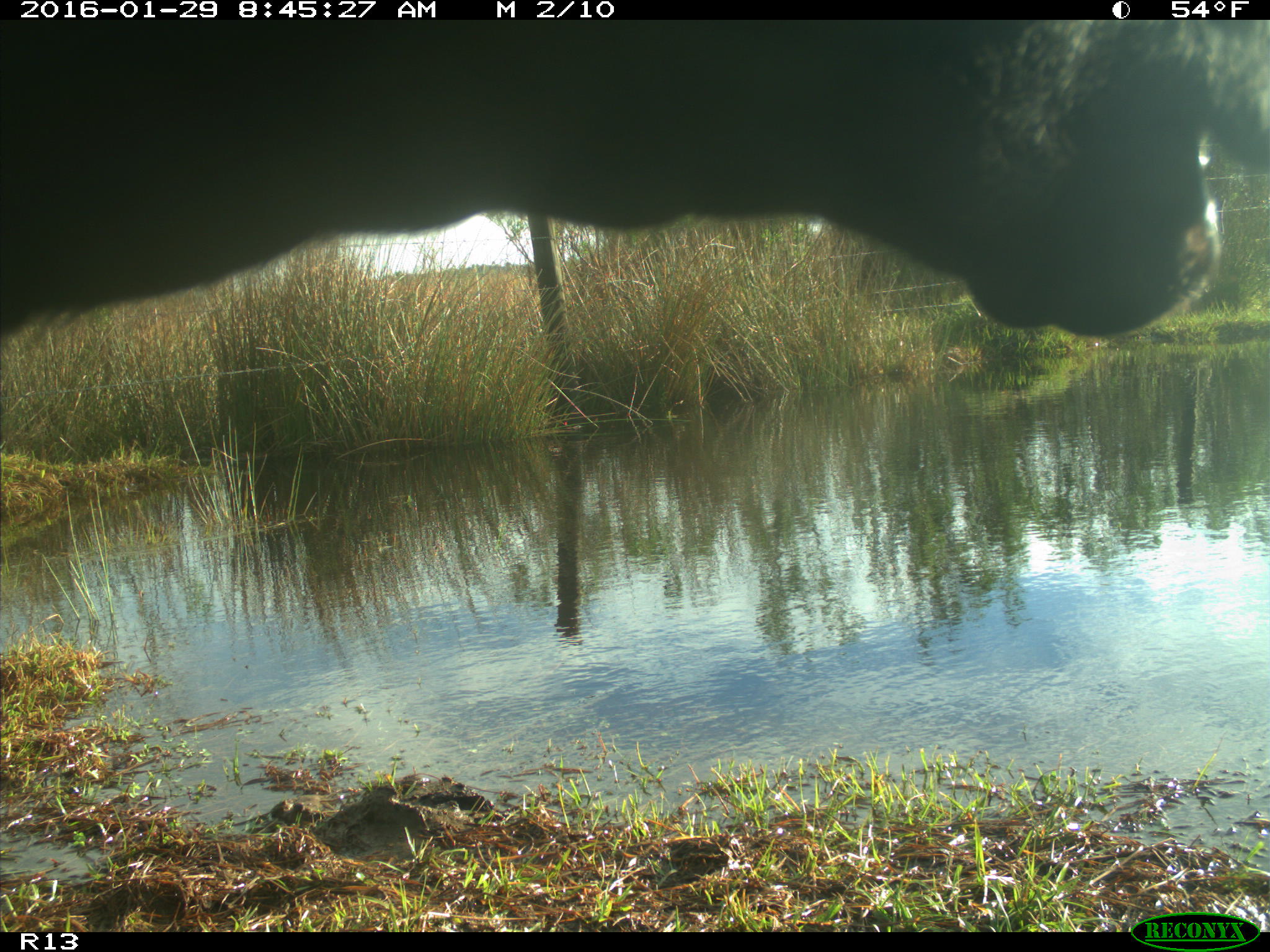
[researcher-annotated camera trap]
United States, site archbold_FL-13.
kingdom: Animalia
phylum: Chordata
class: Mammalia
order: Artiodactyla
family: Bovidae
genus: Bos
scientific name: Bos taurus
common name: domestic cow